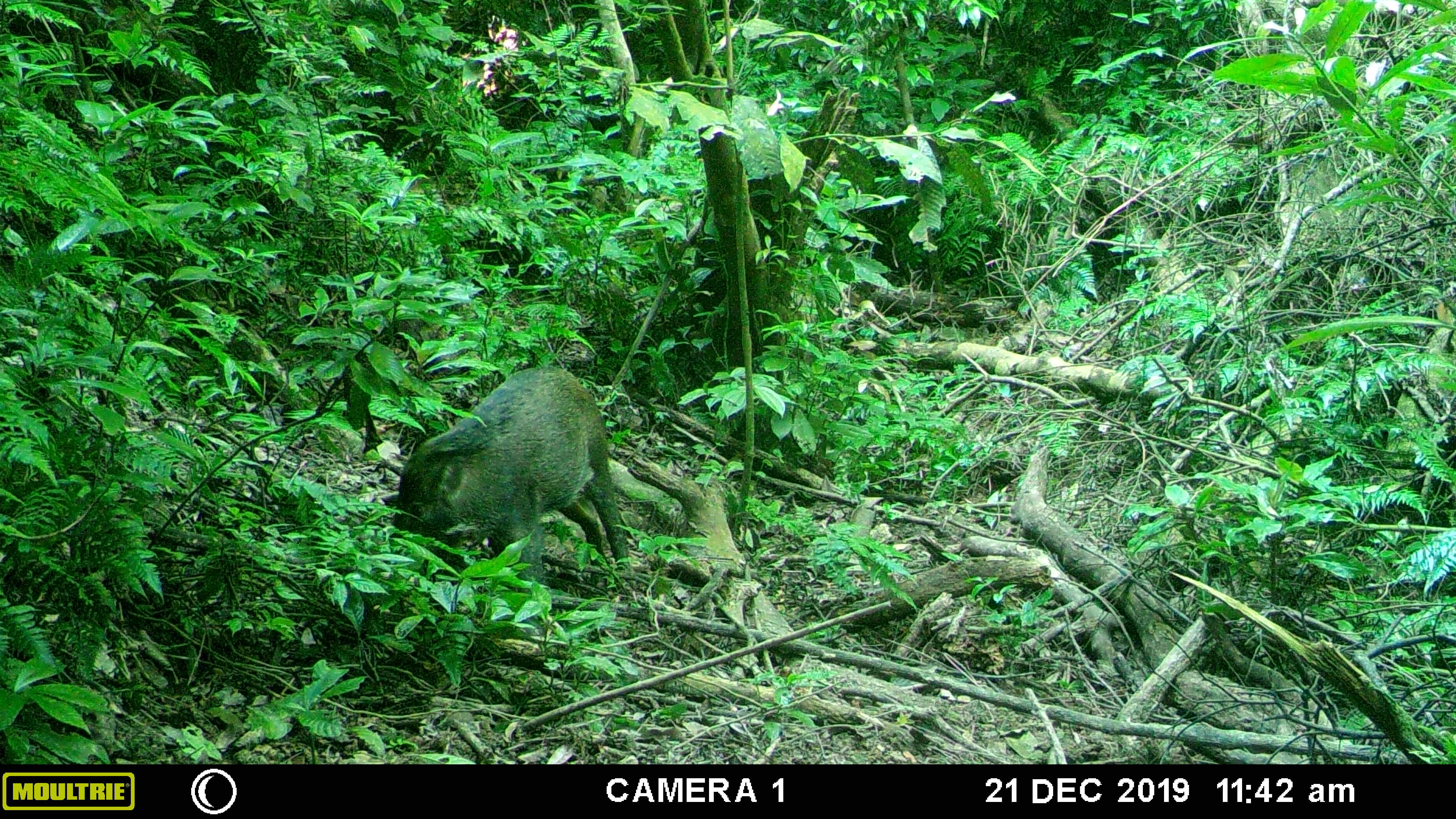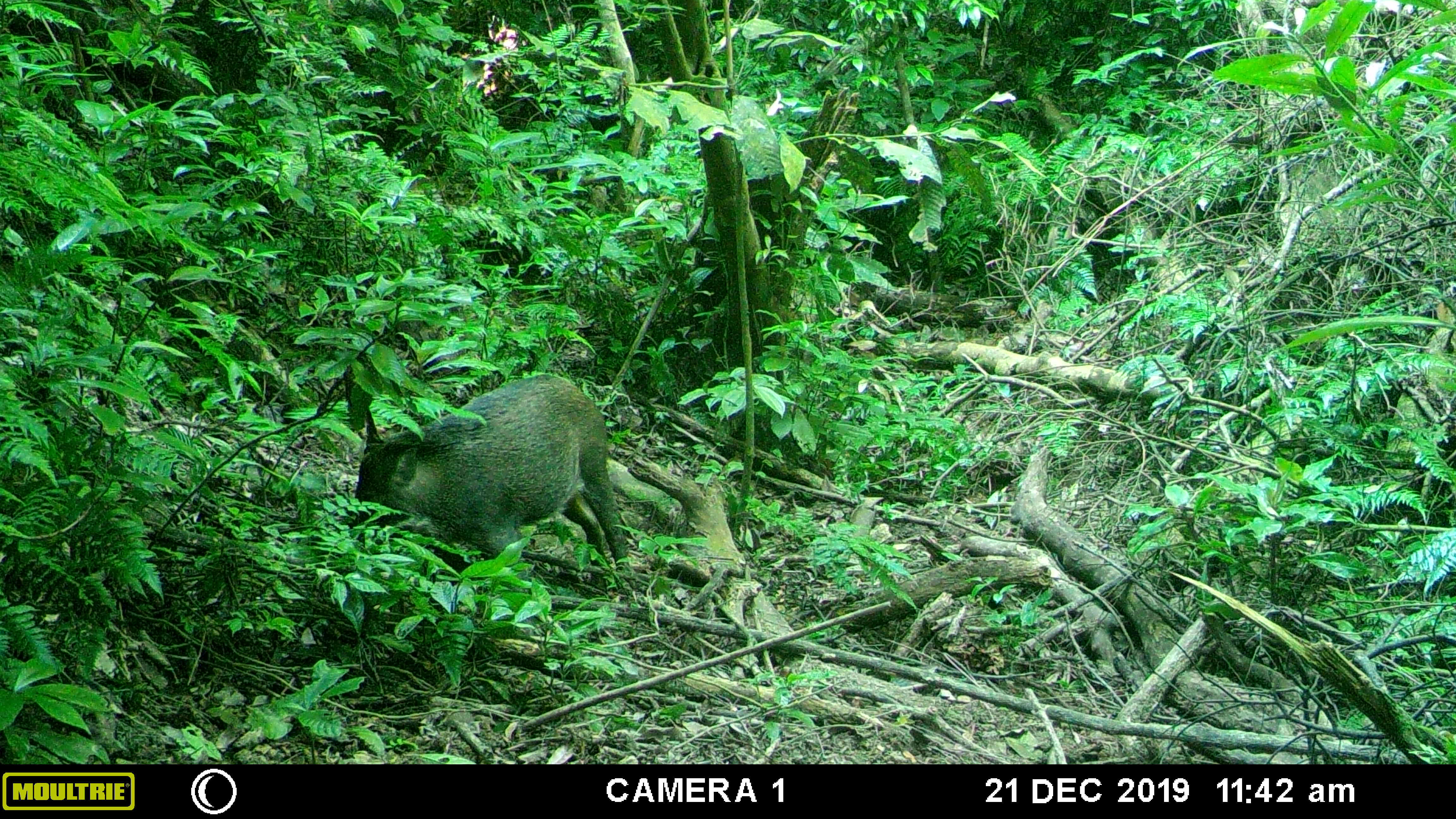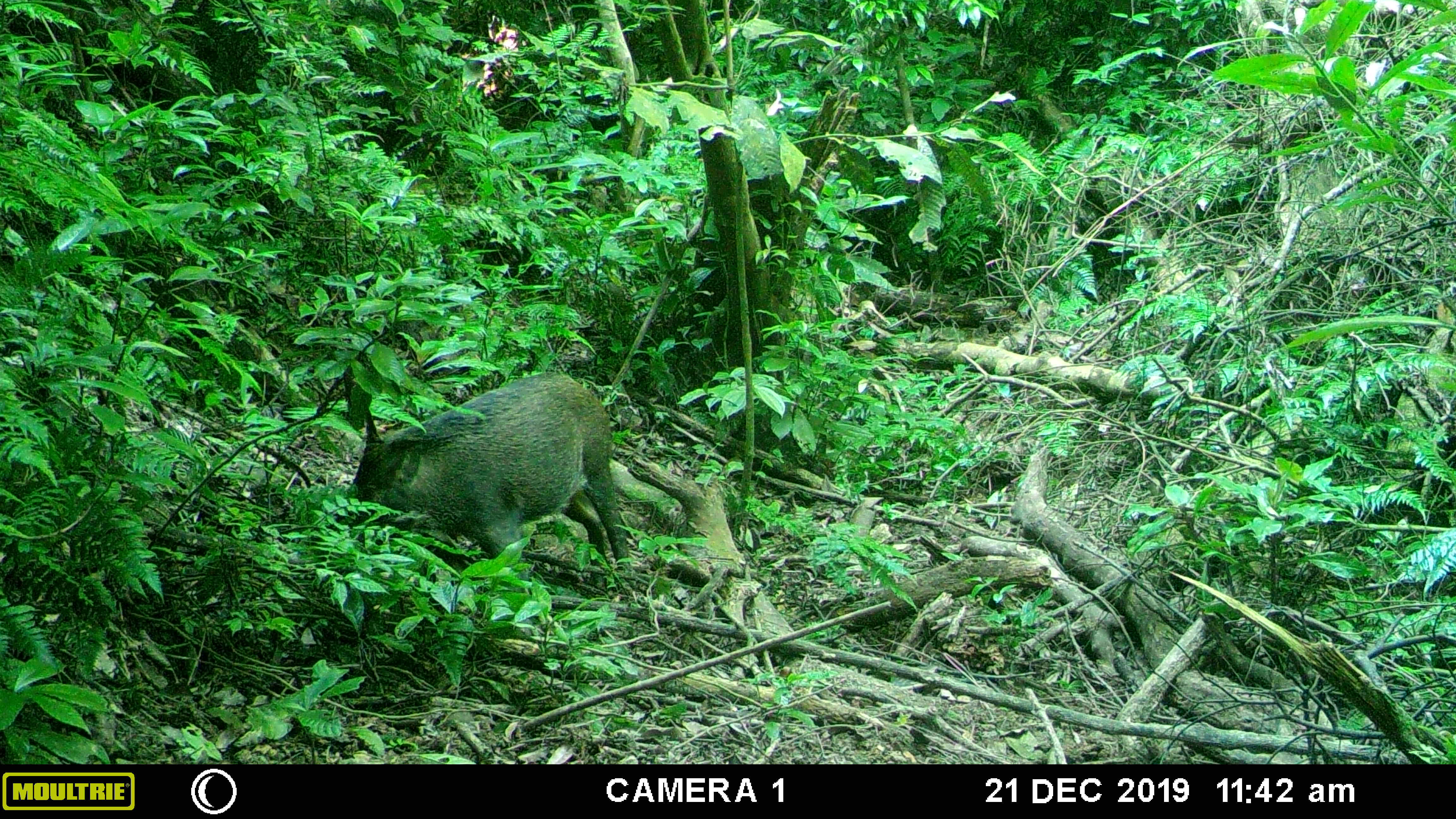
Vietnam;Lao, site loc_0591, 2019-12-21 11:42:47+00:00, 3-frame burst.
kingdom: Animalia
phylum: Chordata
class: Mammalia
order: Artiodactyla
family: Suidae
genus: Sus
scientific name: Sus scrofa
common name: eurasian wild pig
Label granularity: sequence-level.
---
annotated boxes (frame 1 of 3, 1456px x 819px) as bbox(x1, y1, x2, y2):
eurasian wild pig: bbox(392, 365, 629, 592)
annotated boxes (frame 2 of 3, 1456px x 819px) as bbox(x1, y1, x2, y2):
eurasian wild pig: bbox(350, 370, 629, 588)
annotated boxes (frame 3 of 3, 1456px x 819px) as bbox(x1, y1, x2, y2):
eurasian wild pig: bbox(326, 370, 629, 588)